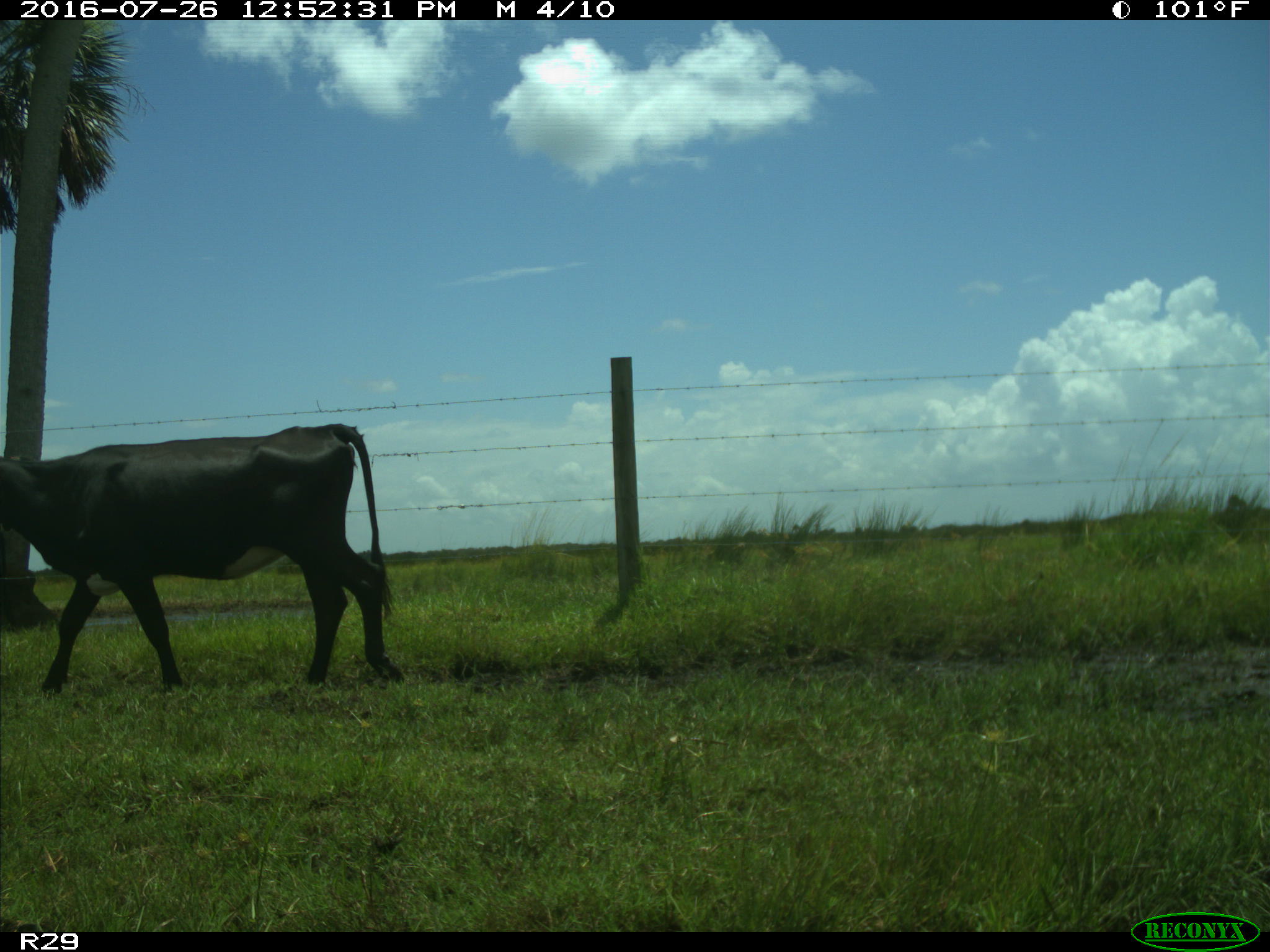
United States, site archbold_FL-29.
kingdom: Animalia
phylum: Chordata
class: Mammalia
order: Artiodactyla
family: Bovidae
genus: Bos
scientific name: Bos taurus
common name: domestic cow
Bos taurus (domestic cow).